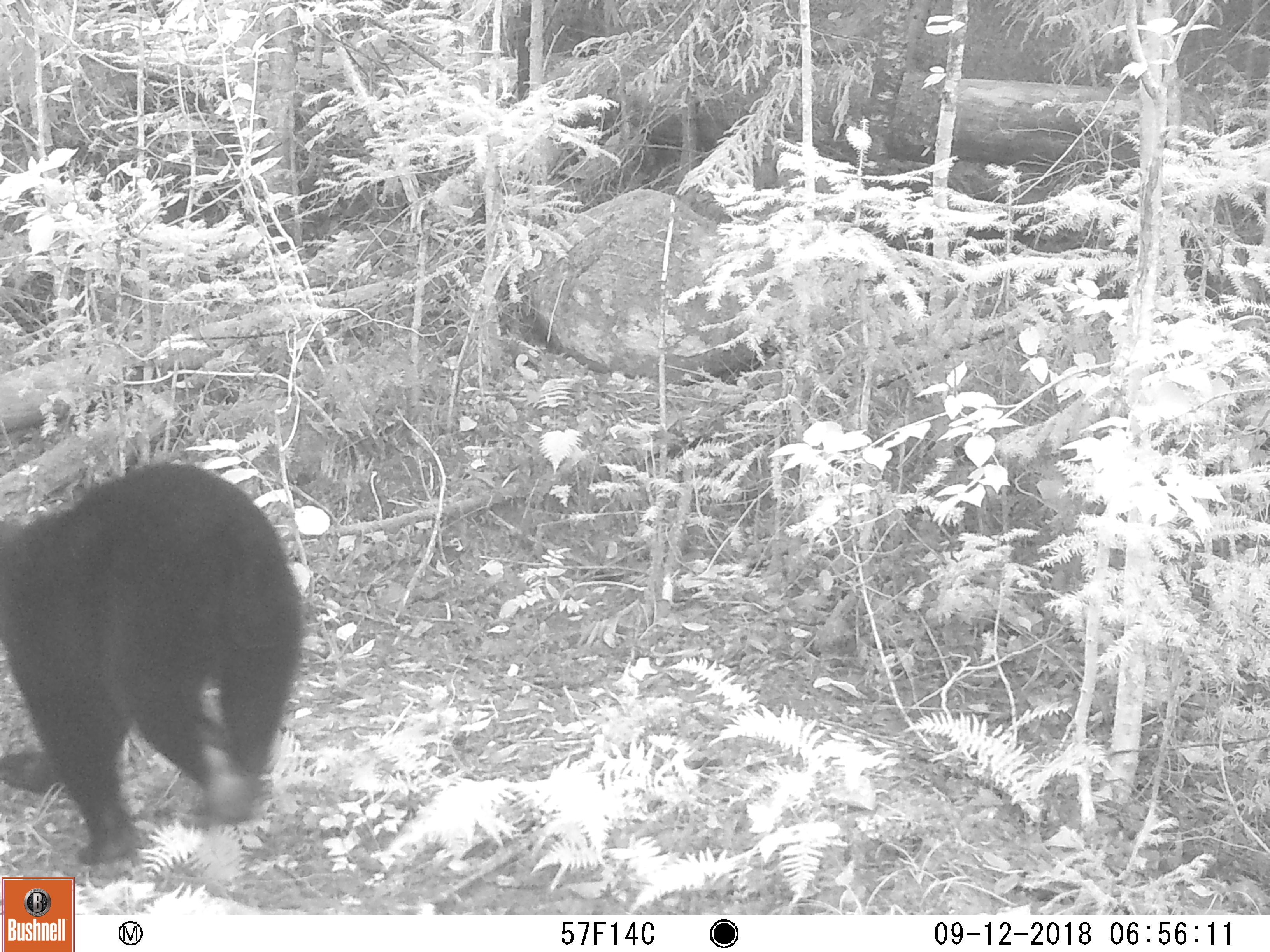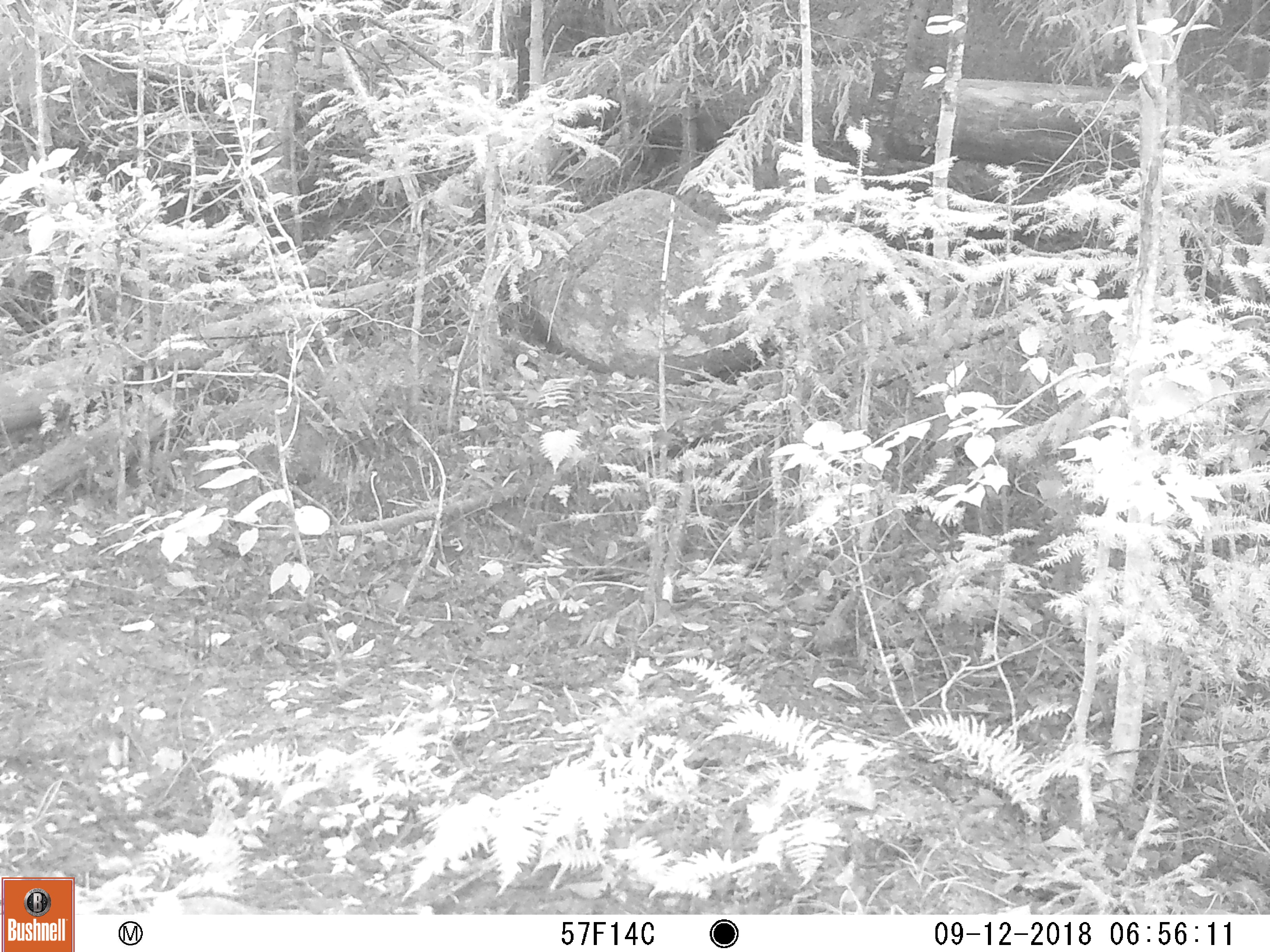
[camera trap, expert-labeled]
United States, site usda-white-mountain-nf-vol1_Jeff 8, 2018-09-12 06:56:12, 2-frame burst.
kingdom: Animalia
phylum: Chordata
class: Mammalia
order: Carnivora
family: Ursidae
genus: Ursus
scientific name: Ursus americanus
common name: black bear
Black bear (Ursus americanus).